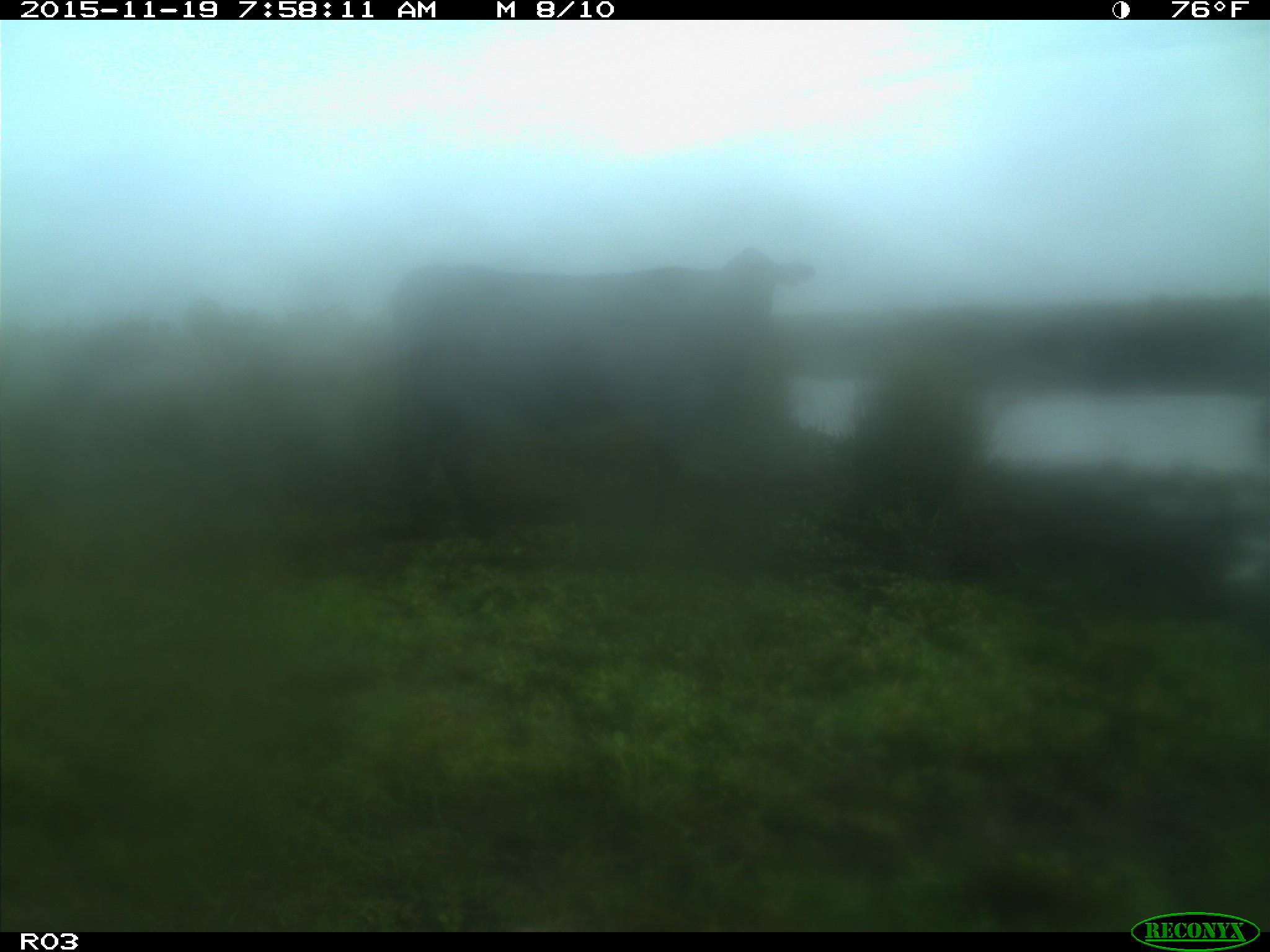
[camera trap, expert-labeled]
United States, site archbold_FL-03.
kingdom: Animalia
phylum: Chordata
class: Mammalia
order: Artiodactyla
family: Bovidae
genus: Bos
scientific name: Bos taurus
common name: domestic cow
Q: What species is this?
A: Bos taurus (domestic cow).